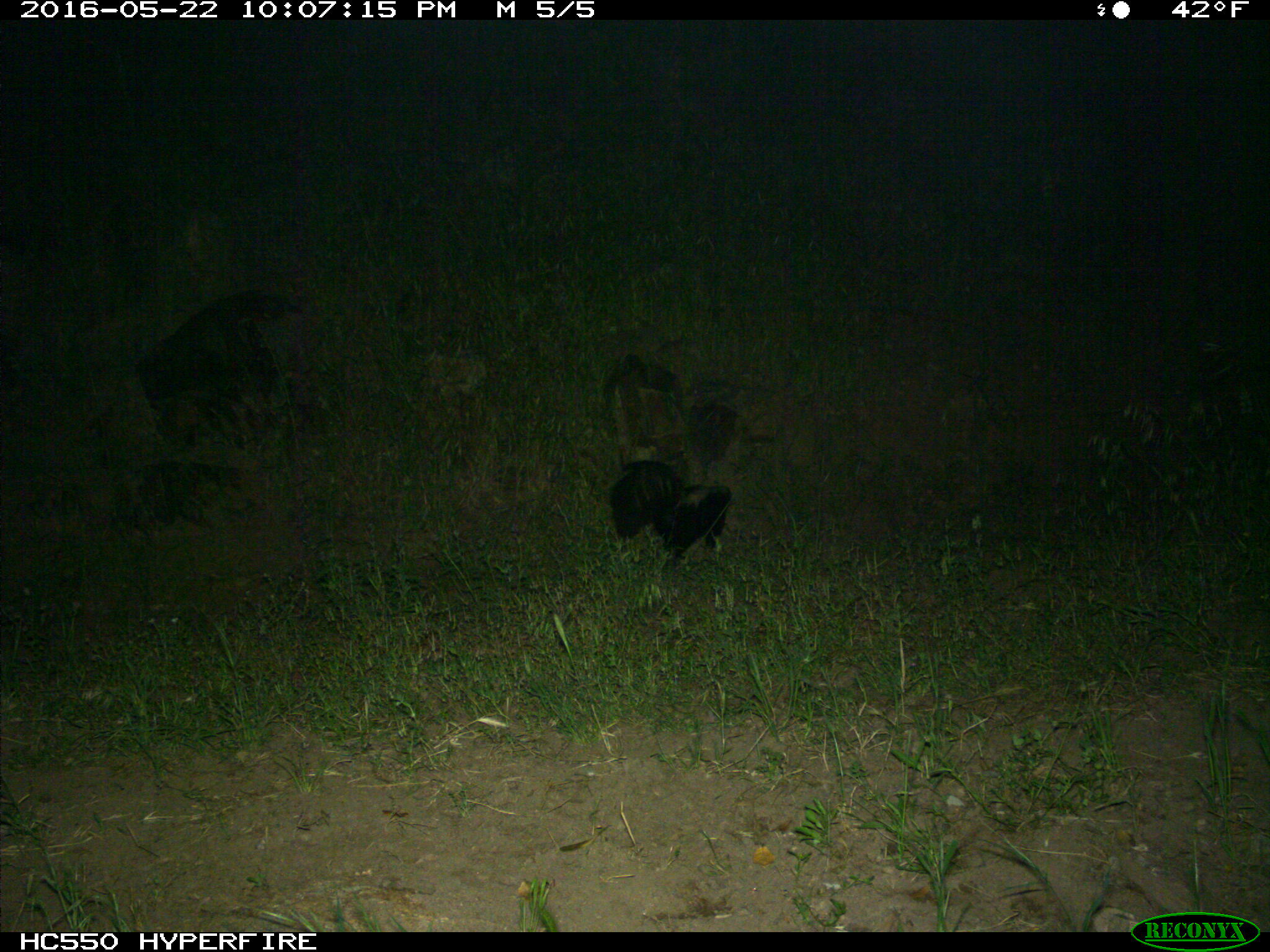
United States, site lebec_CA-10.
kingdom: Animalia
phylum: Chordata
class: Mammalia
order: Carnivora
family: Mephitidae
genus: Mephitis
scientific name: Mephitis mephitis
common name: striped skunk